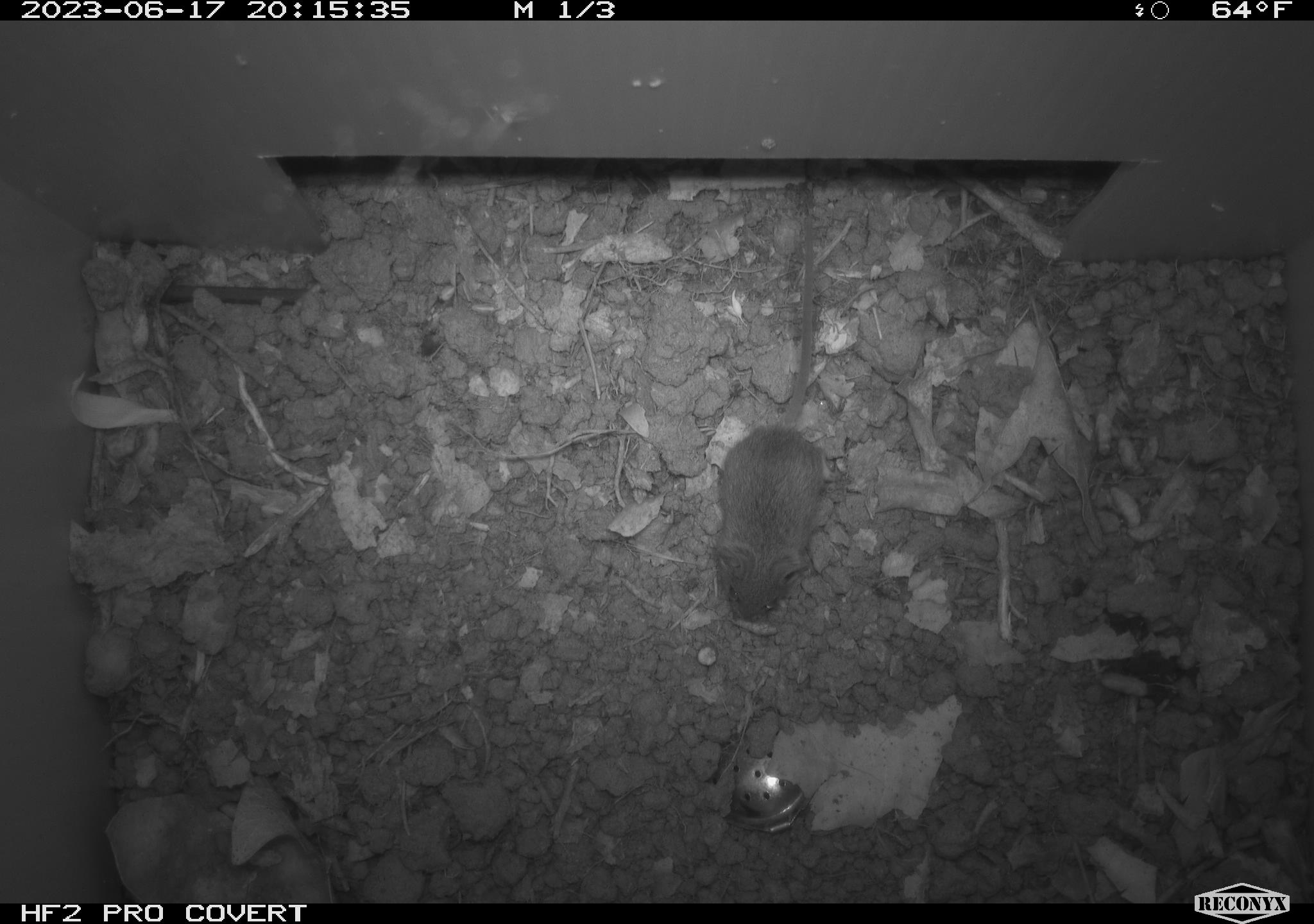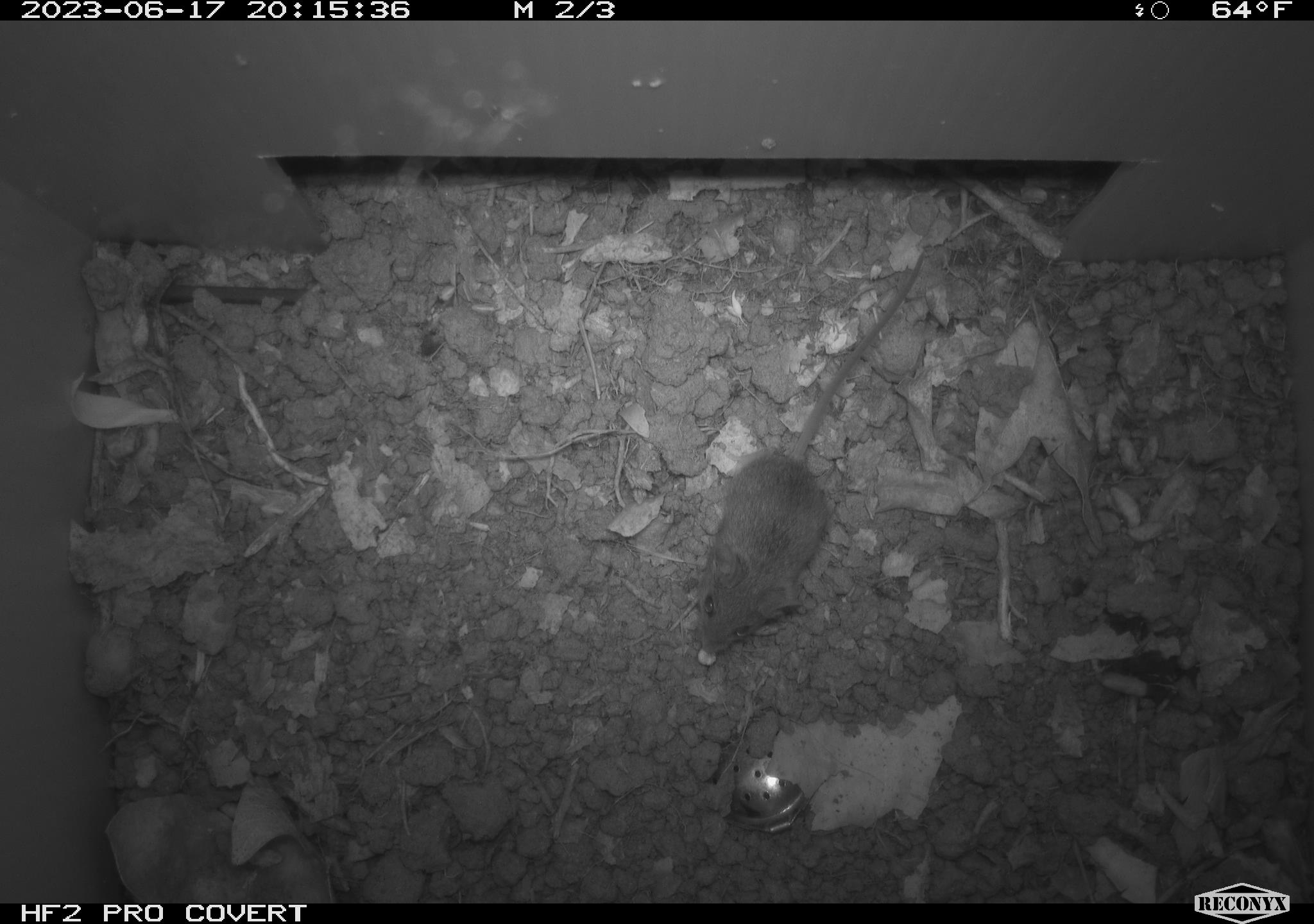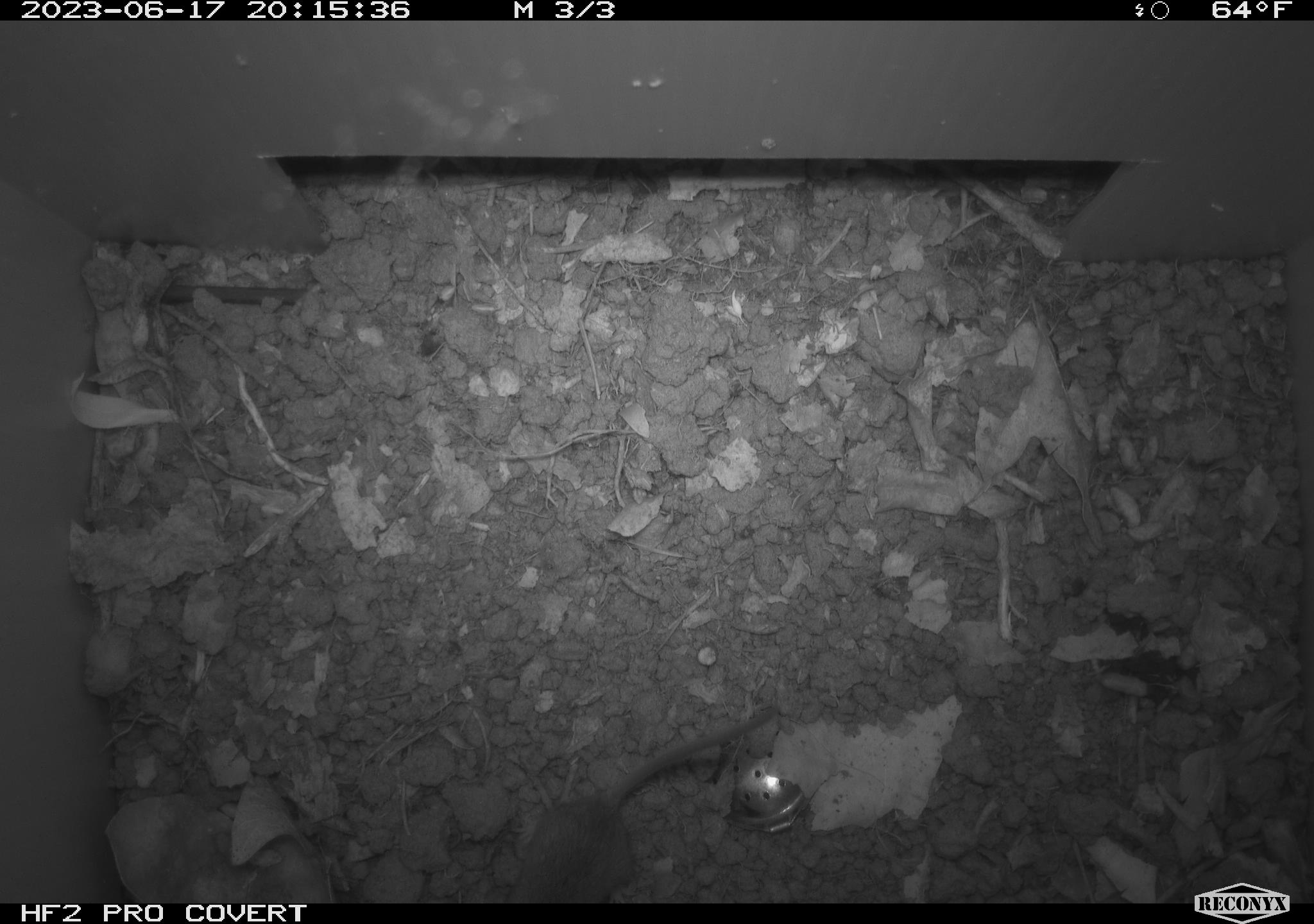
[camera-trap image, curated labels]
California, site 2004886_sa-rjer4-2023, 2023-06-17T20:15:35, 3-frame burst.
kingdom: Animalia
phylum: Chordata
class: Mammalia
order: Rodentia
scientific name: Rodentia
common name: mouse species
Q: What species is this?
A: Mouse species (Rodentia).